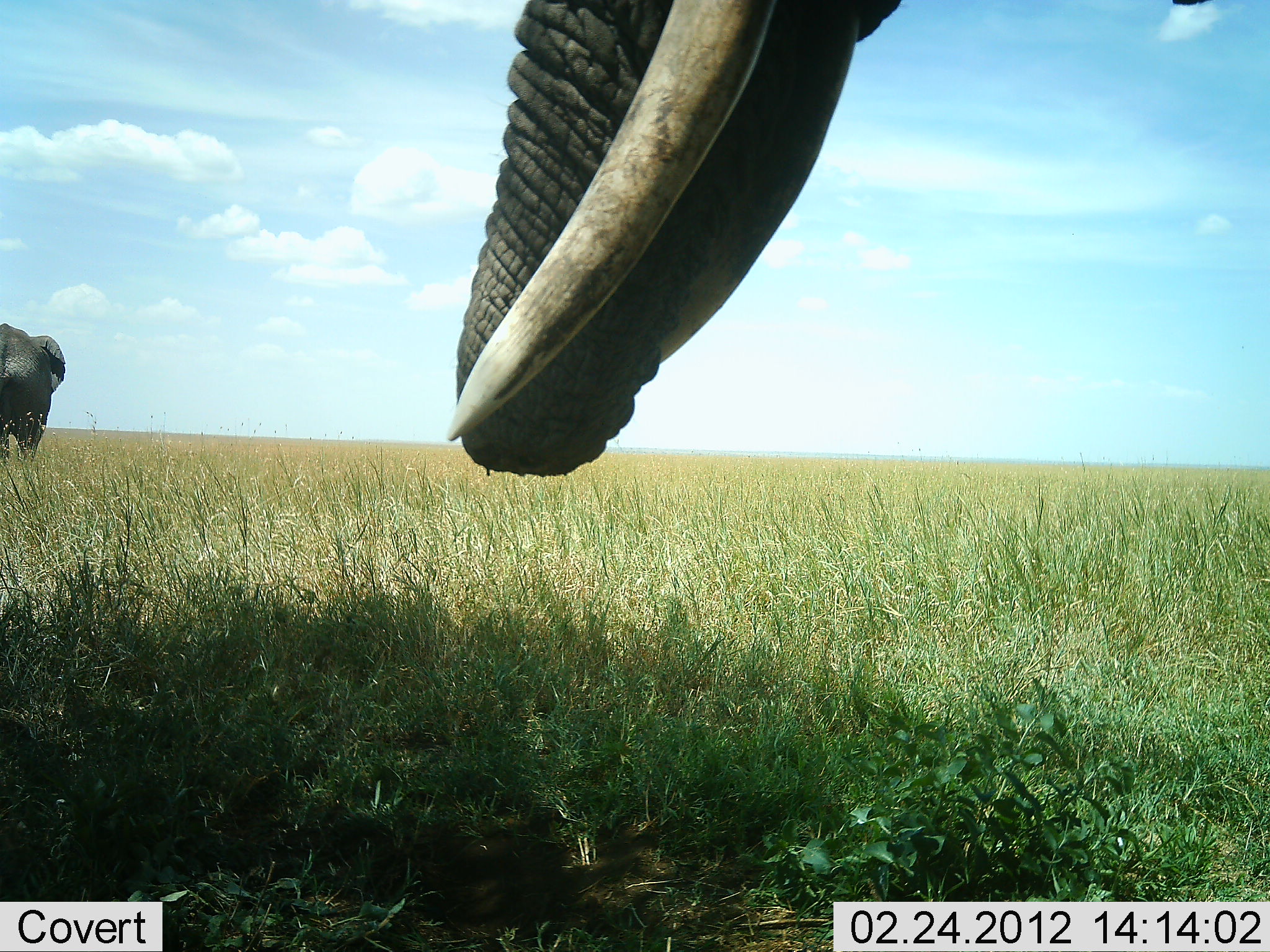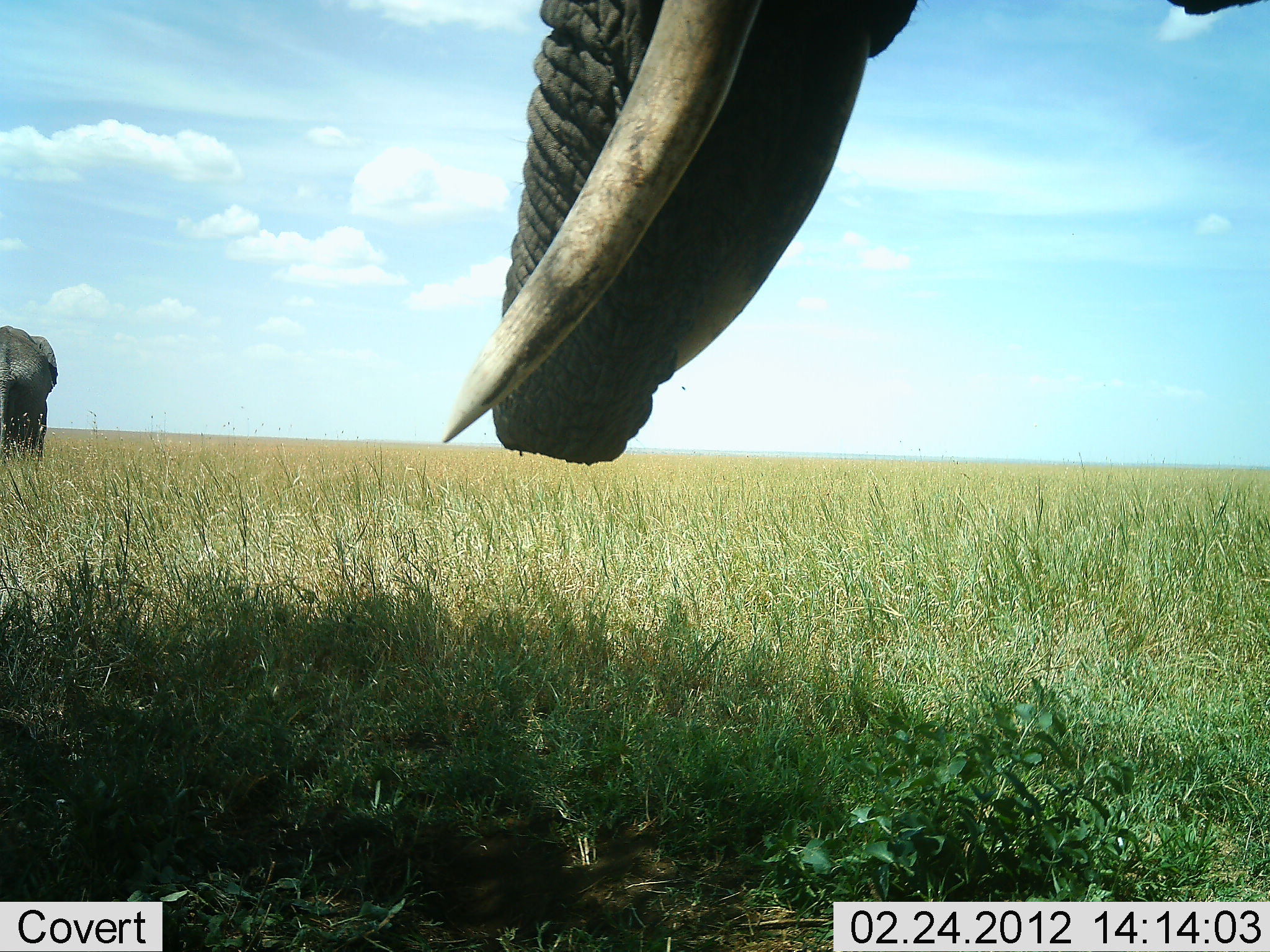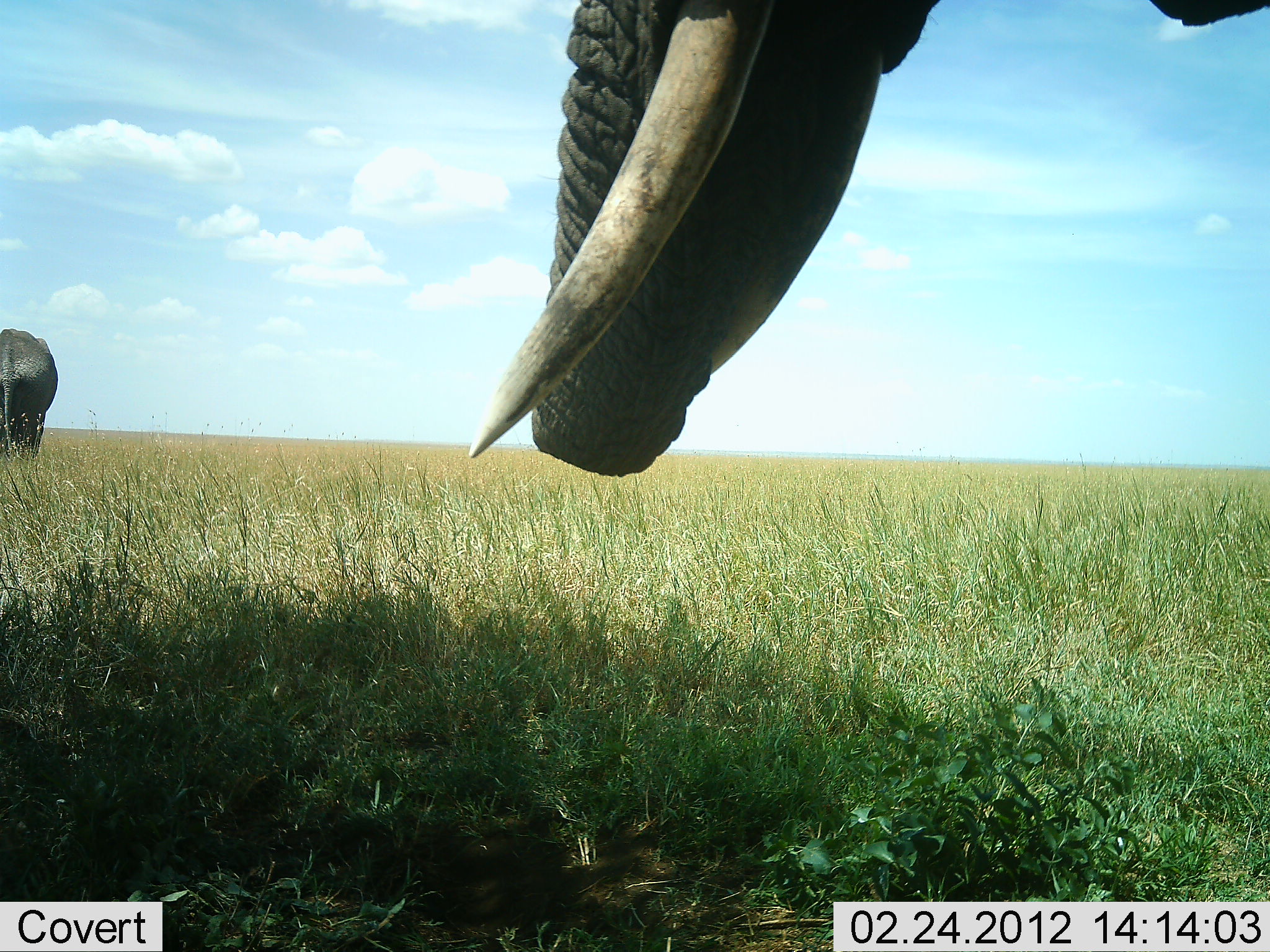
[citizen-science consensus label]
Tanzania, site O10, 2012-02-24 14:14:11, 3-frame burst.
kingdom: Animalia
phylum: Chordata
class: Mammalia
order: Proboscidea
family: Elephantidae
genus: Loxodonta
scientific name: Loxodonta africana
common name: african bush elephant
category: elephant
Elephant (african bush elephant) (Loxodonta africana), count 2. Behavior (volunteer vote fractions): standing 79%, resting 7%, moving 29%, interacting 0%. Young present (vote fraction): 0%. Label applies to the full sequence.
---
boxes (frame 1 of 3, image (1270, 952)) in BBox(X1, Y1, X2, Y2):
animal: BBox(442, 0, 1270, 478); BBox(0, 320, 66, 467)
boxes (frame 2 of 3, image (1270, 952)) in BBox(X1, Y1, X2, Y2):
animal: BBox(442, 0, 1270, 468); BBox(0, 323, 58, 465)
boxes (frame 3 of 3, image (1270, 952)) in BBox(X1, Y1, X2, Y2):
animal: BBox(465, 1, 1270, 478); BBox(0, 325, 60, 465)